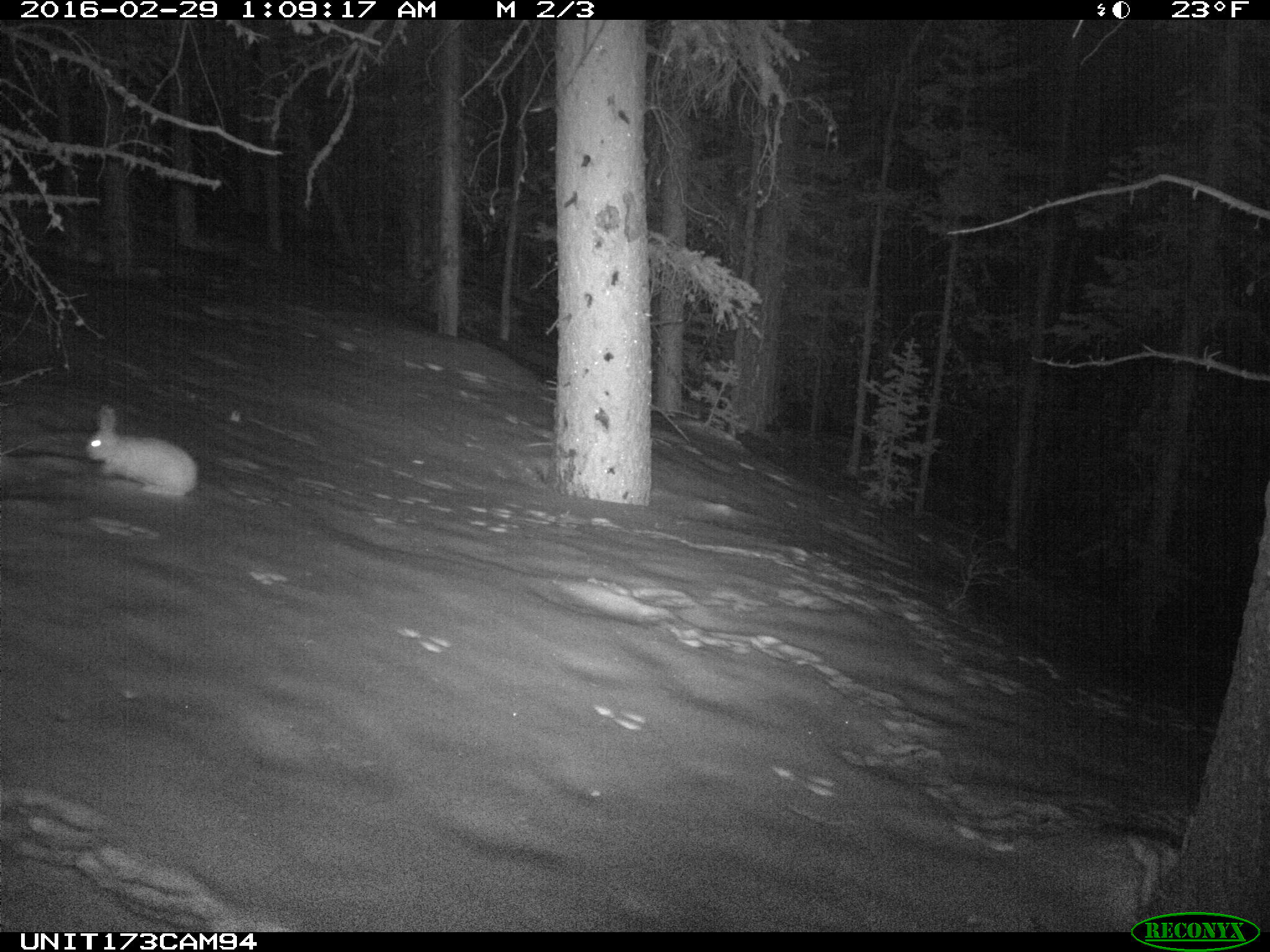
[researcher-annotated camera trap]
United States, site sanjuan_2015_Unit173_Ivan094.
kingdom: Animalia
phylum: Chordata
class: Mammalia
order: Lagomorpha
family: Leporidae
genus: Lepus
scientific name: Lepus americanus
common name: snowshoe hare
Lepus americanus (snowshoe hare).